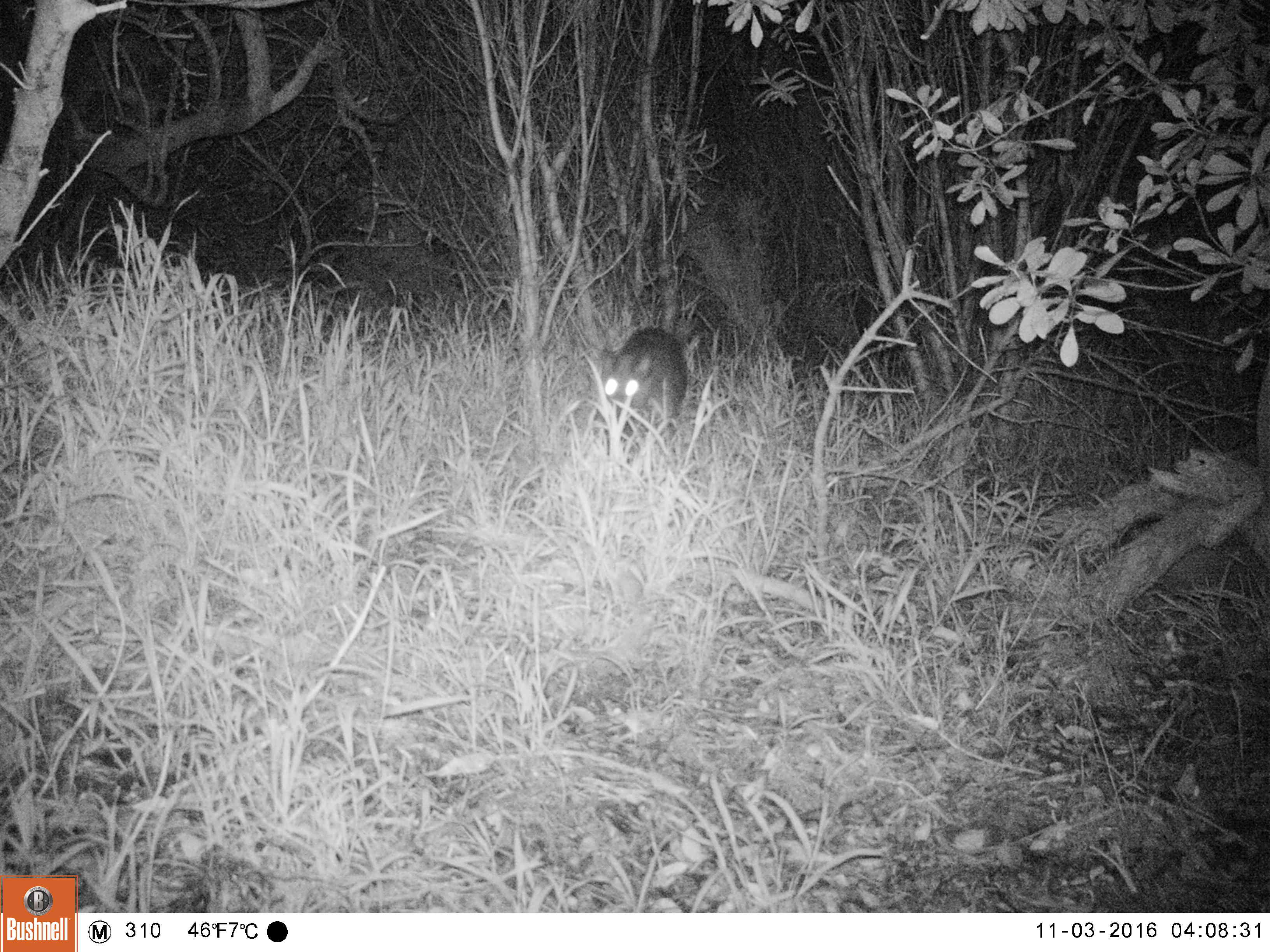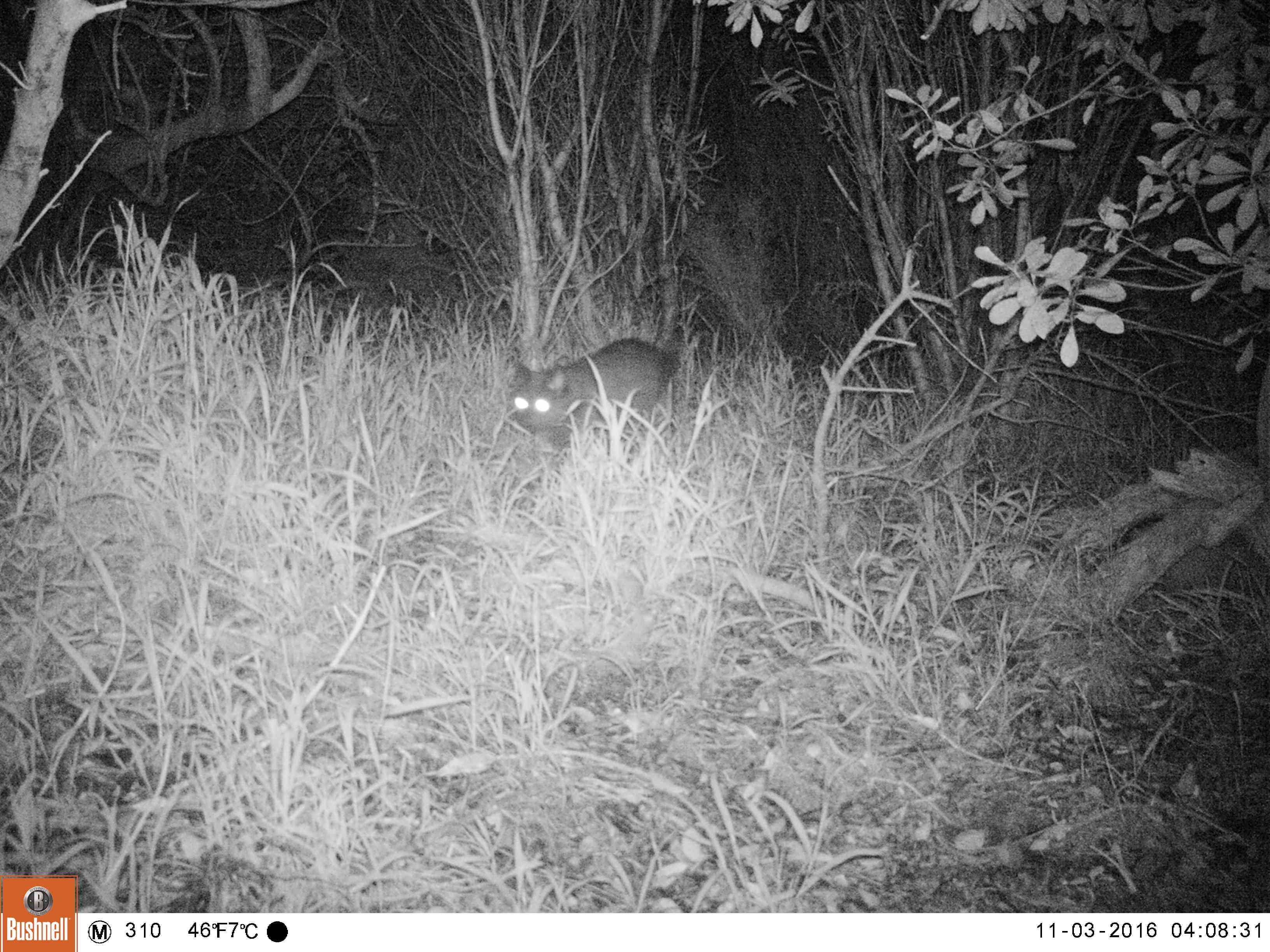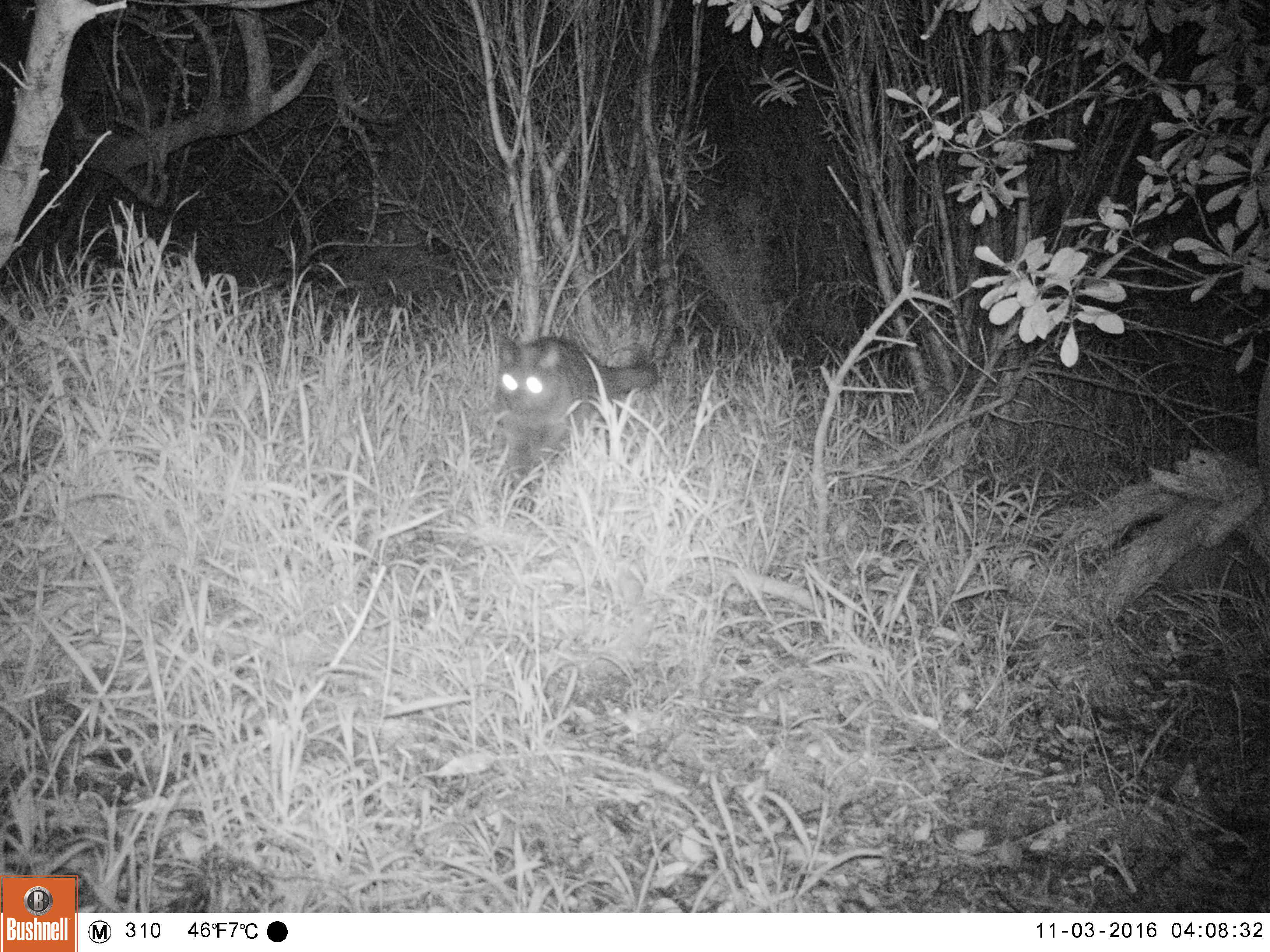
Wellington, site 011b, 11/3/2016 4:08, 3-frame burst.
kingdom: Animalia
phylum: Chordata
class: Mammalia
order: Carnivora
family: Felidae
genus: Felis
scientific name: Felis catus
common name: cat